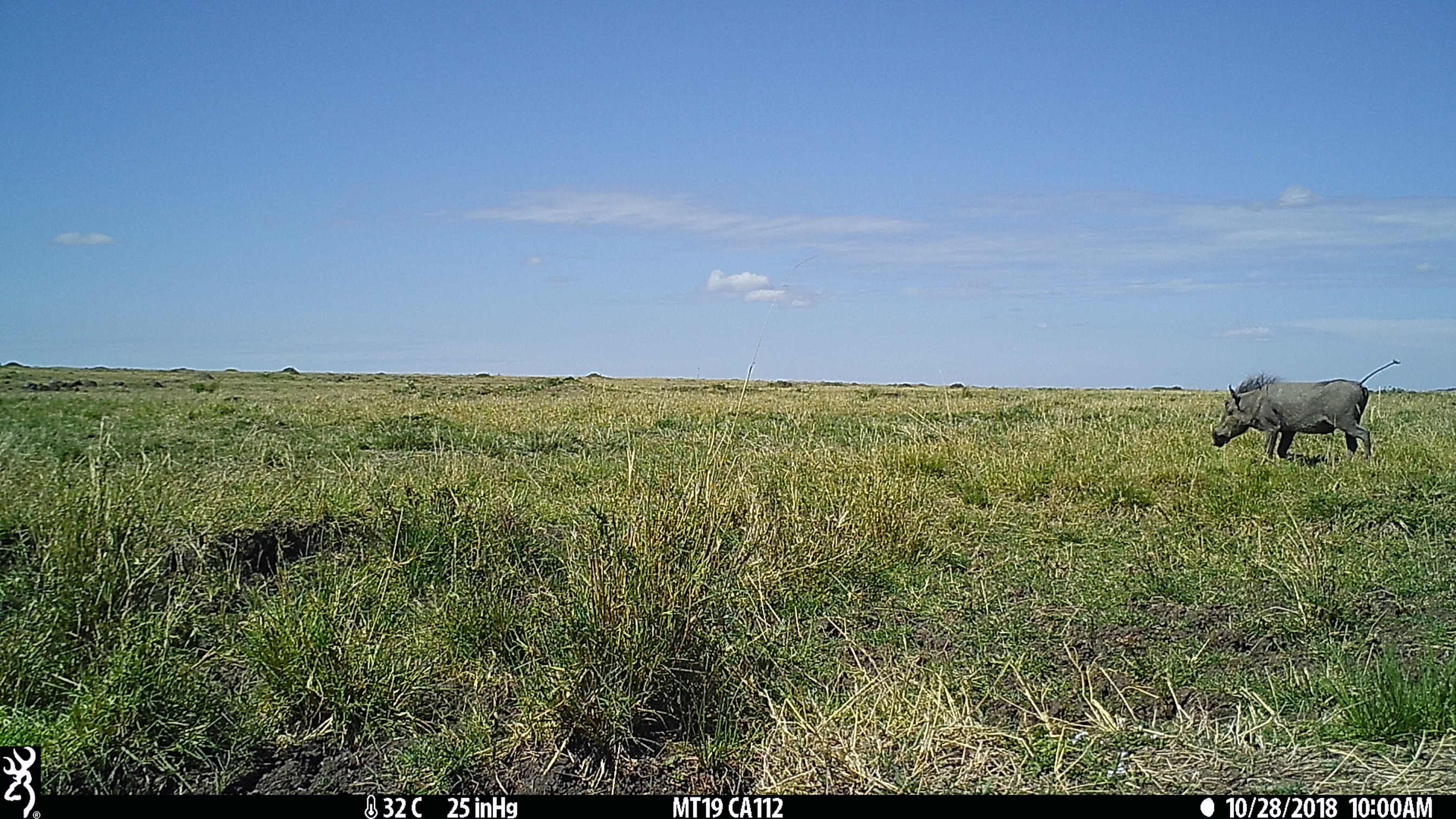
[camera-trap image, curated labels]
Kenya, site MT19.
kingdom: Animalia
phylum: Chordata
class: Mammalia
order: Artiodactyla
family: Suidae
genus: Phacochoerus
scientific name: Phacochoerus africanus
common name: common warthog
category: warthog